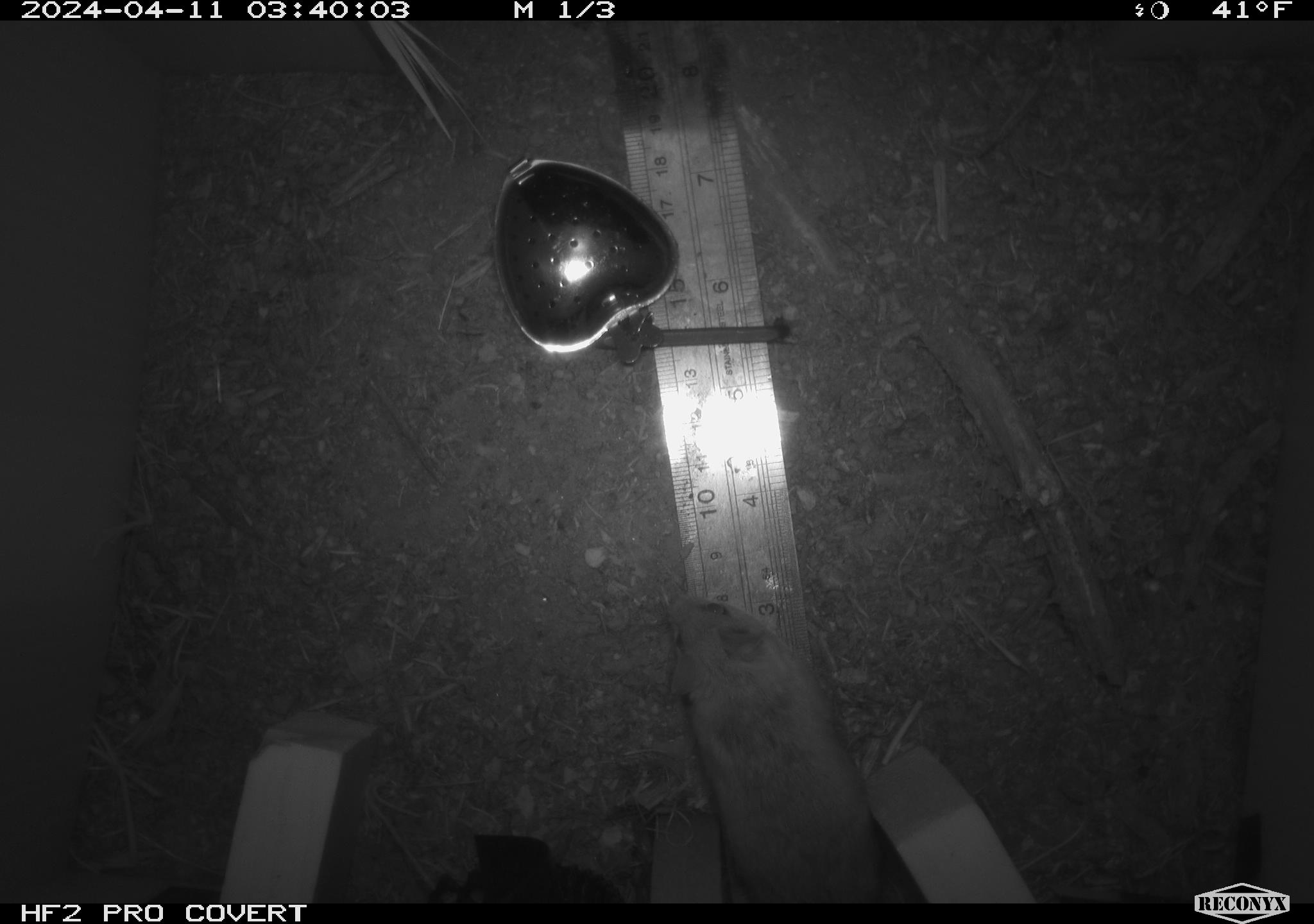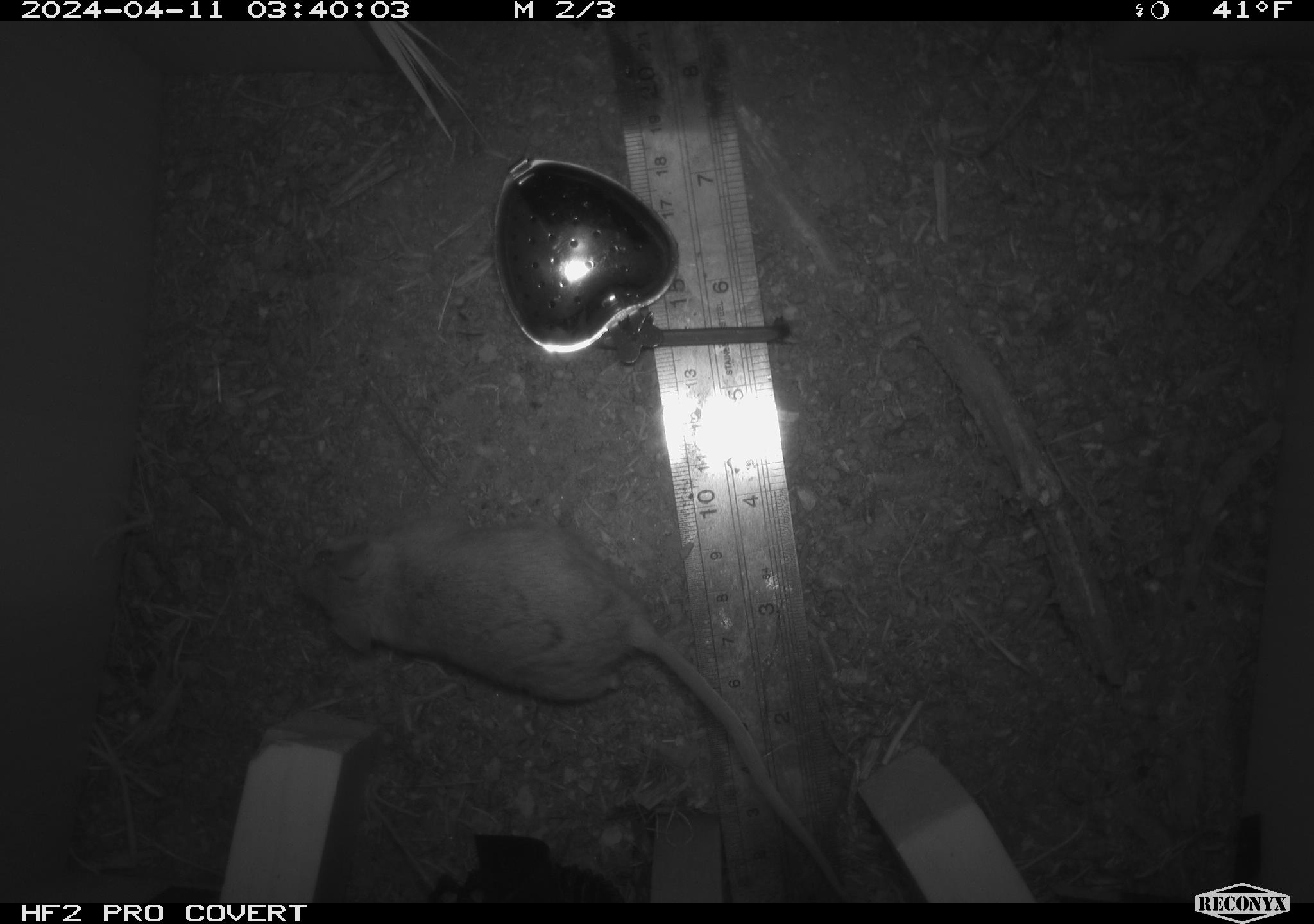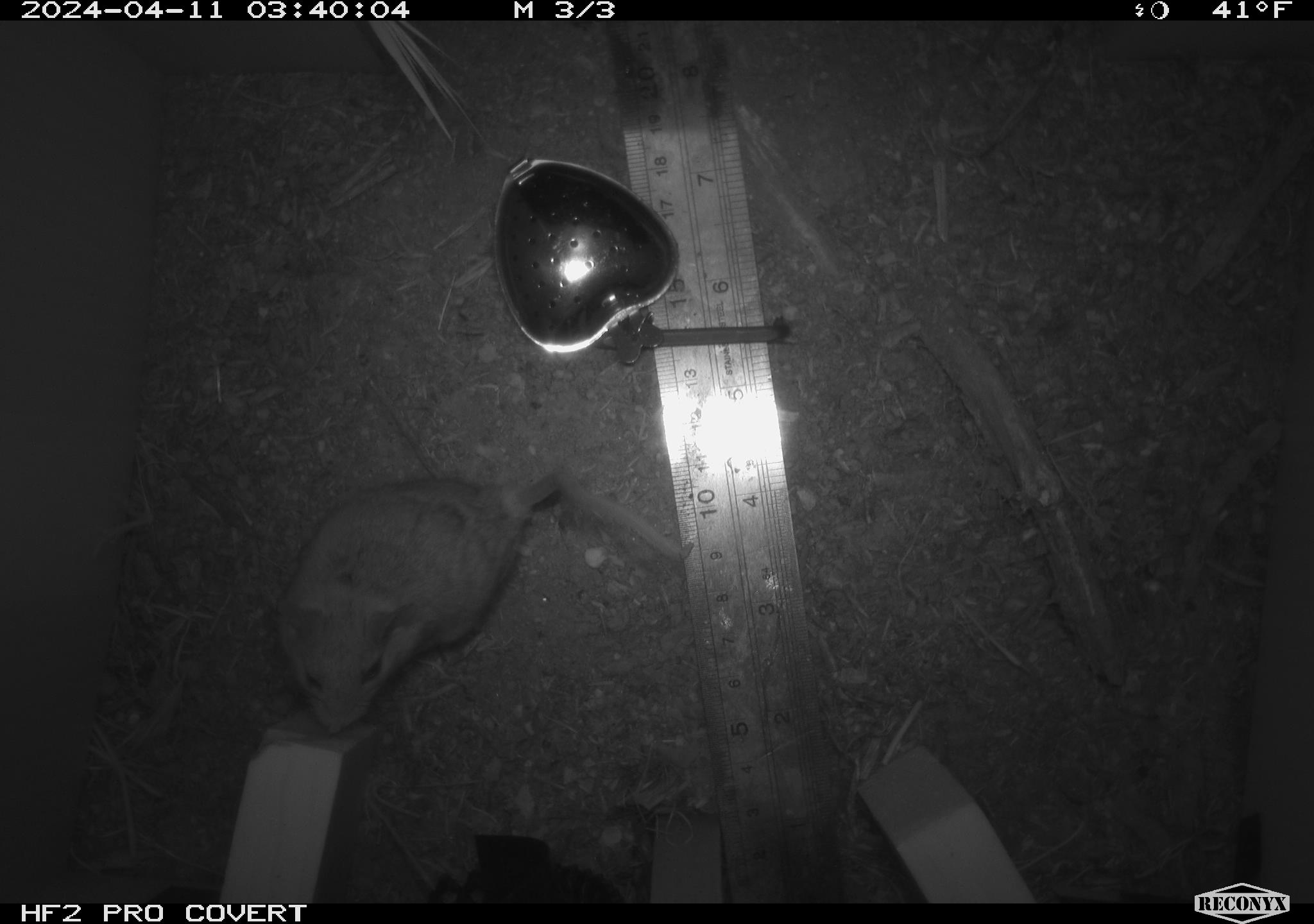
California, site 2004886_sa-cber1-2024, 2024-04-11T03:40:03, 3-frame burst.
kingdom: Animalia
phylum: Chordata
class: Mammalia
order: Rodentia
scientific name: Rodentia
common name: mouse species